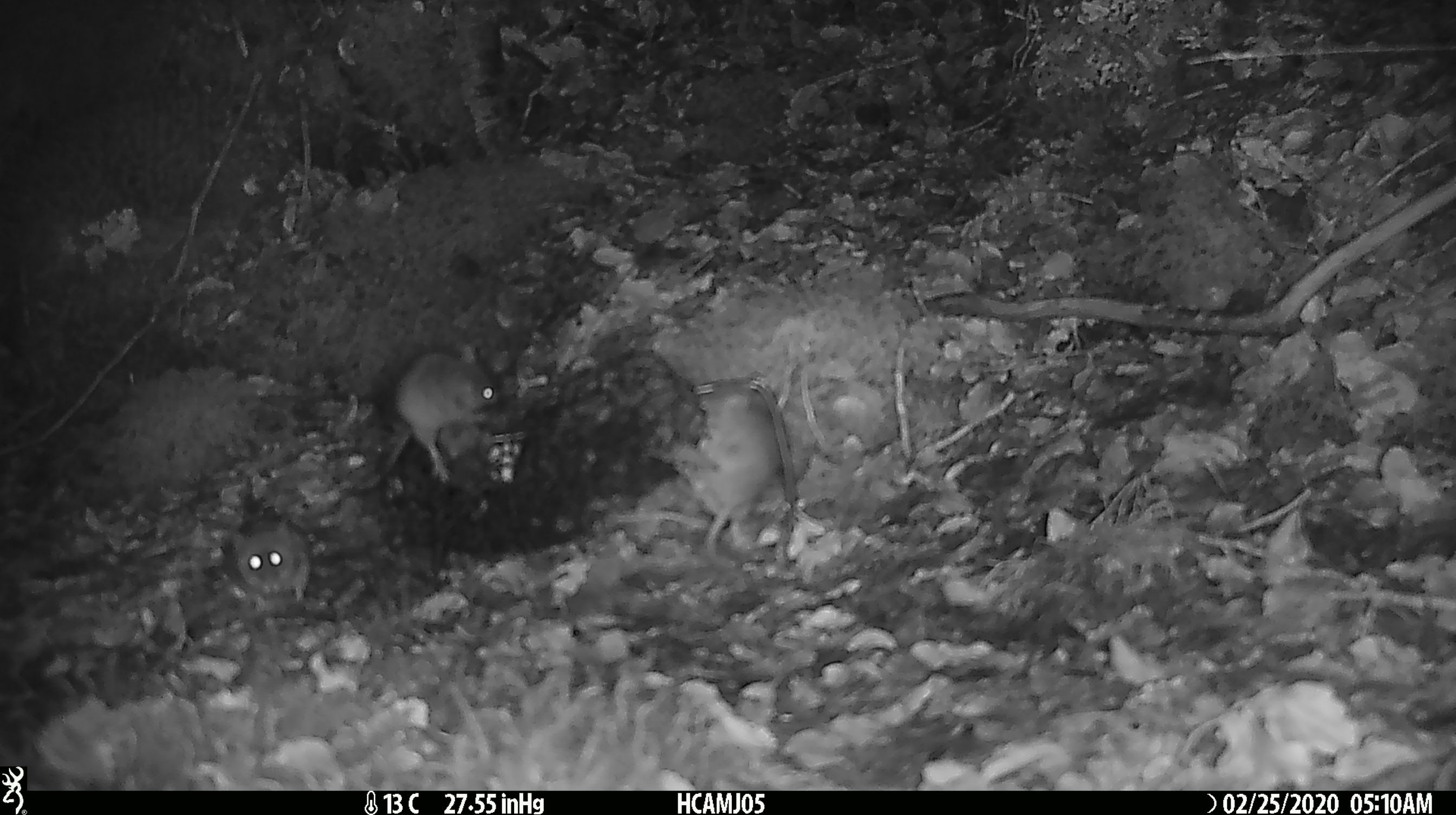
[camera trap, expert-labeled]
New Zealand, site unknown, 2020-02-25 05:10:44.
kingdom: Animalia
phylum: Chordata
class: Mammalia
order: Rodentia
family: Muridae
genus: Mus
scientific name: Mus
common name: mouse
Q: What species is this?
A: Mouse (Mus).